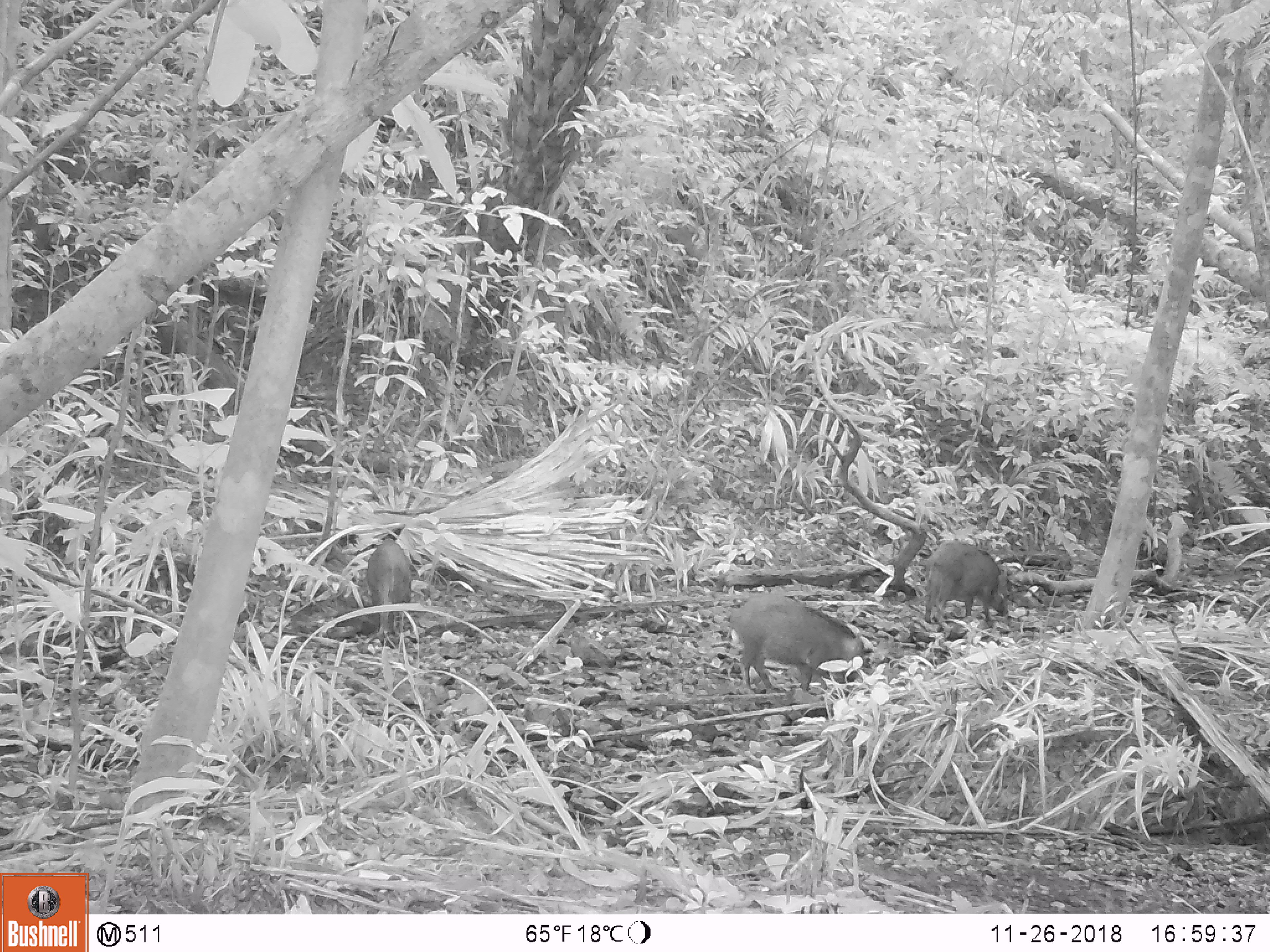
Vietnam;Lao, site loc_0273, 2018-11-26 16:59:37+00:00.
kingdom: Animalia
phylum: Chordata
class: Mammalia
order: Artiodactyla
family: Suidae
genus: Sus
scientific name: Sus scrofa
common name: eurasian wild pig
Eurasian wild pig (Sus scrofa). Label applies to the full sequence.